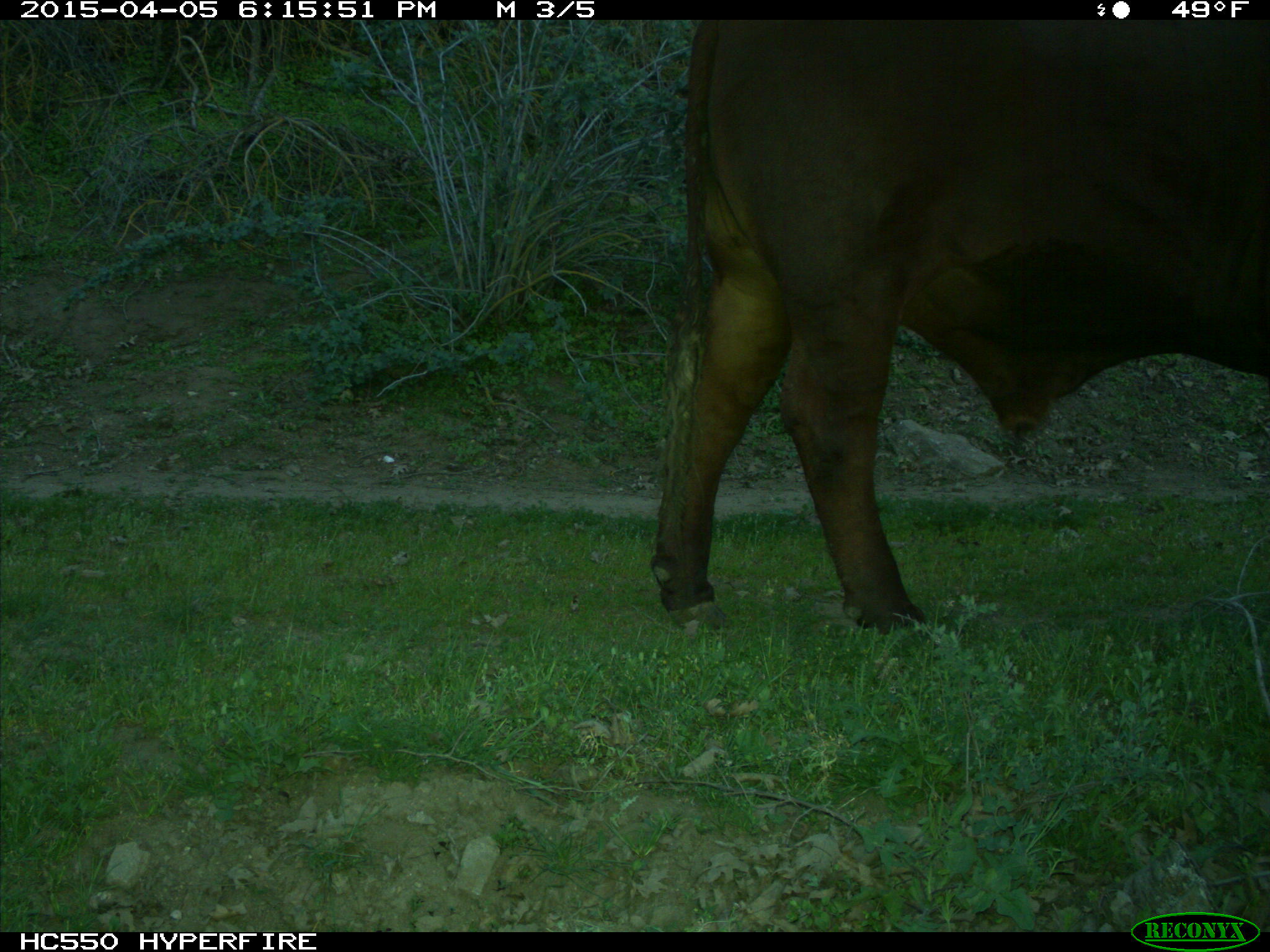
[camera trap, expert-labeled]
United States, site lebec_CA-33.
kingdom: Animalia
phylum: Chordata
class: Mammalia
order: Artiodactyla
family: Bovidae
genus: Bos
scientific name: Bos taurus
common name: domestic cow